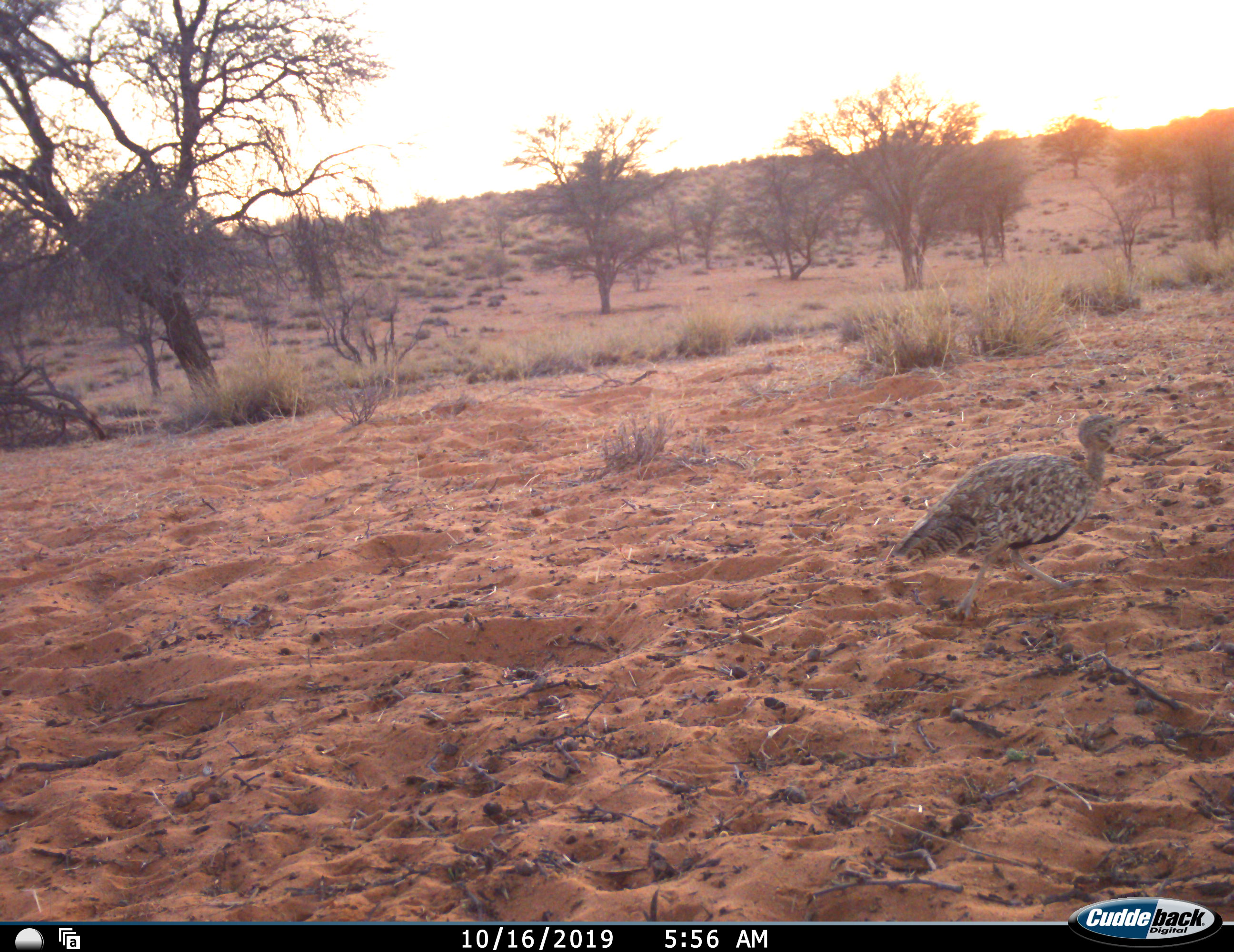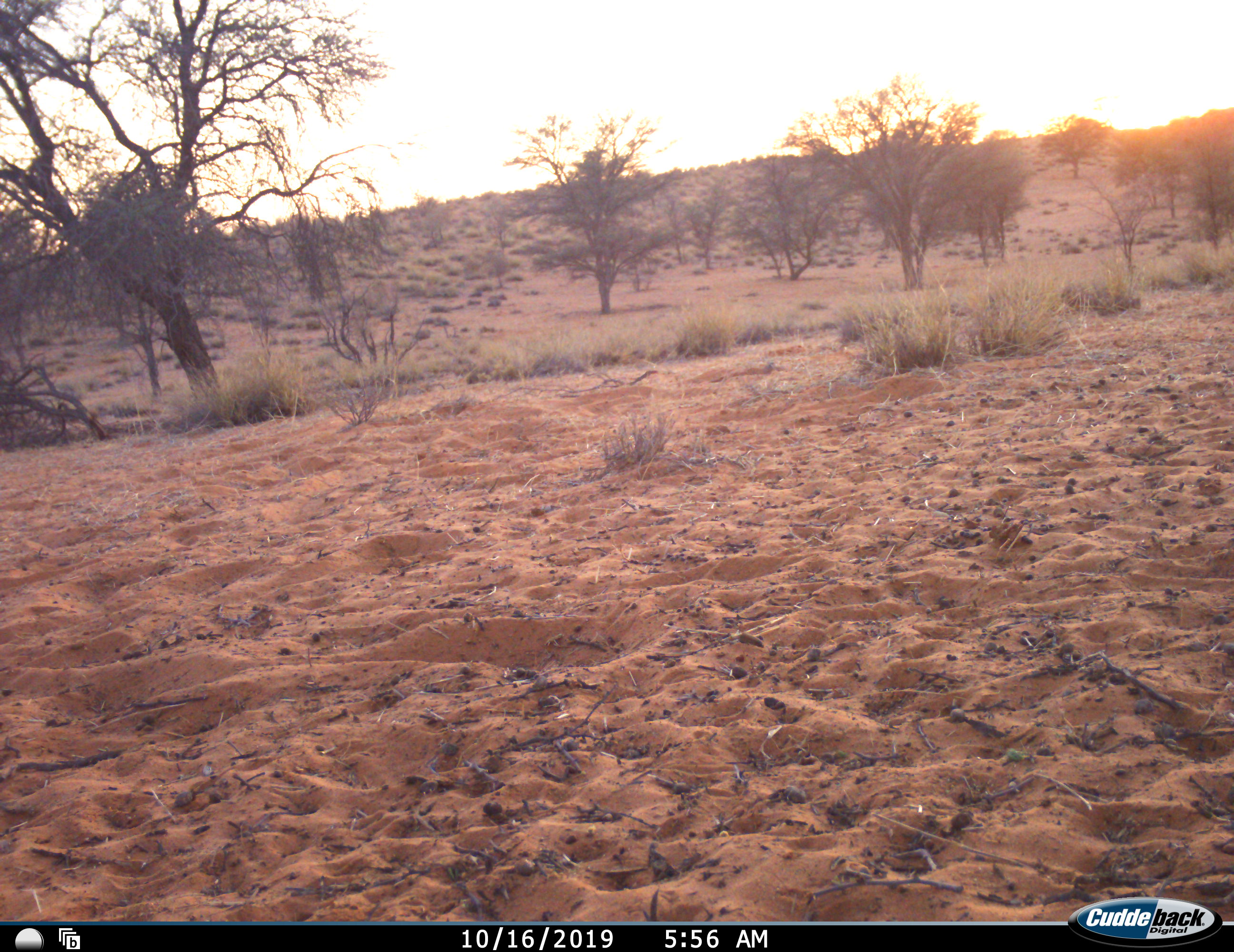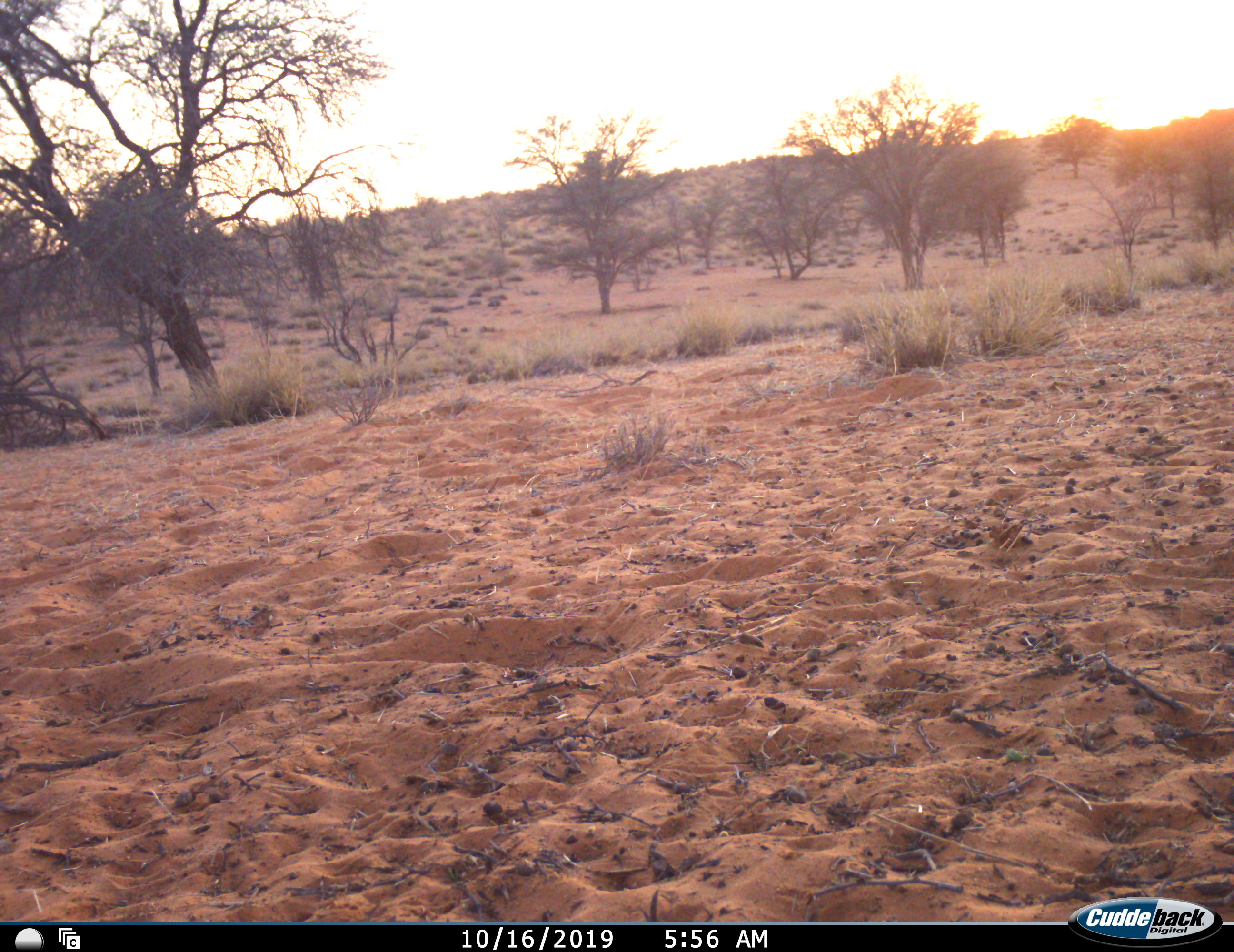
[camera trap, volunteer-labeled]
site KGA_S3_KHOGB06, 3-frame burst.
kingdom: Animalia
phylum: Chordata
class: Aves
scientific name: Aves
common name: bird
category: birdother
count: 1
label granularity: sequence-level